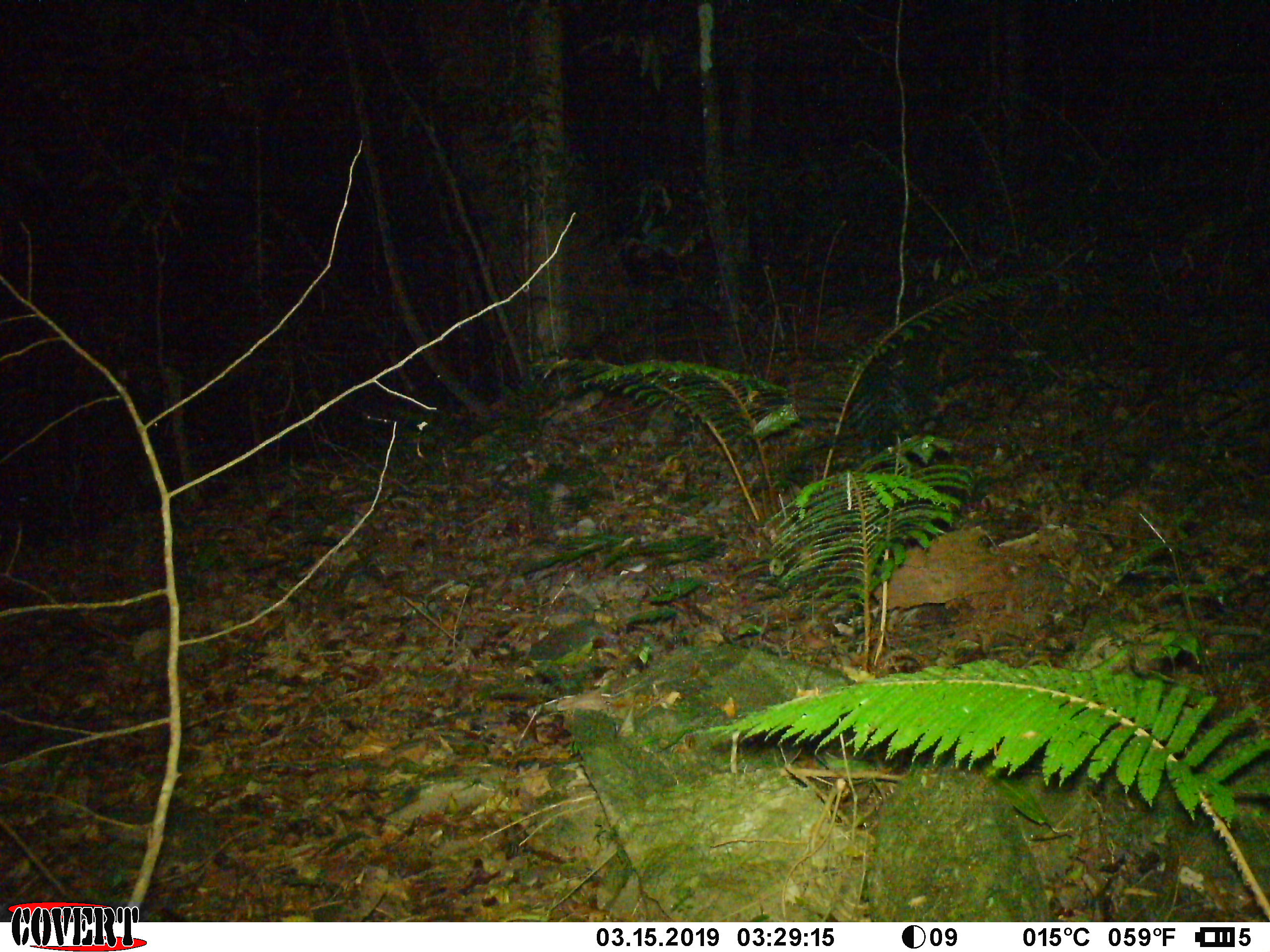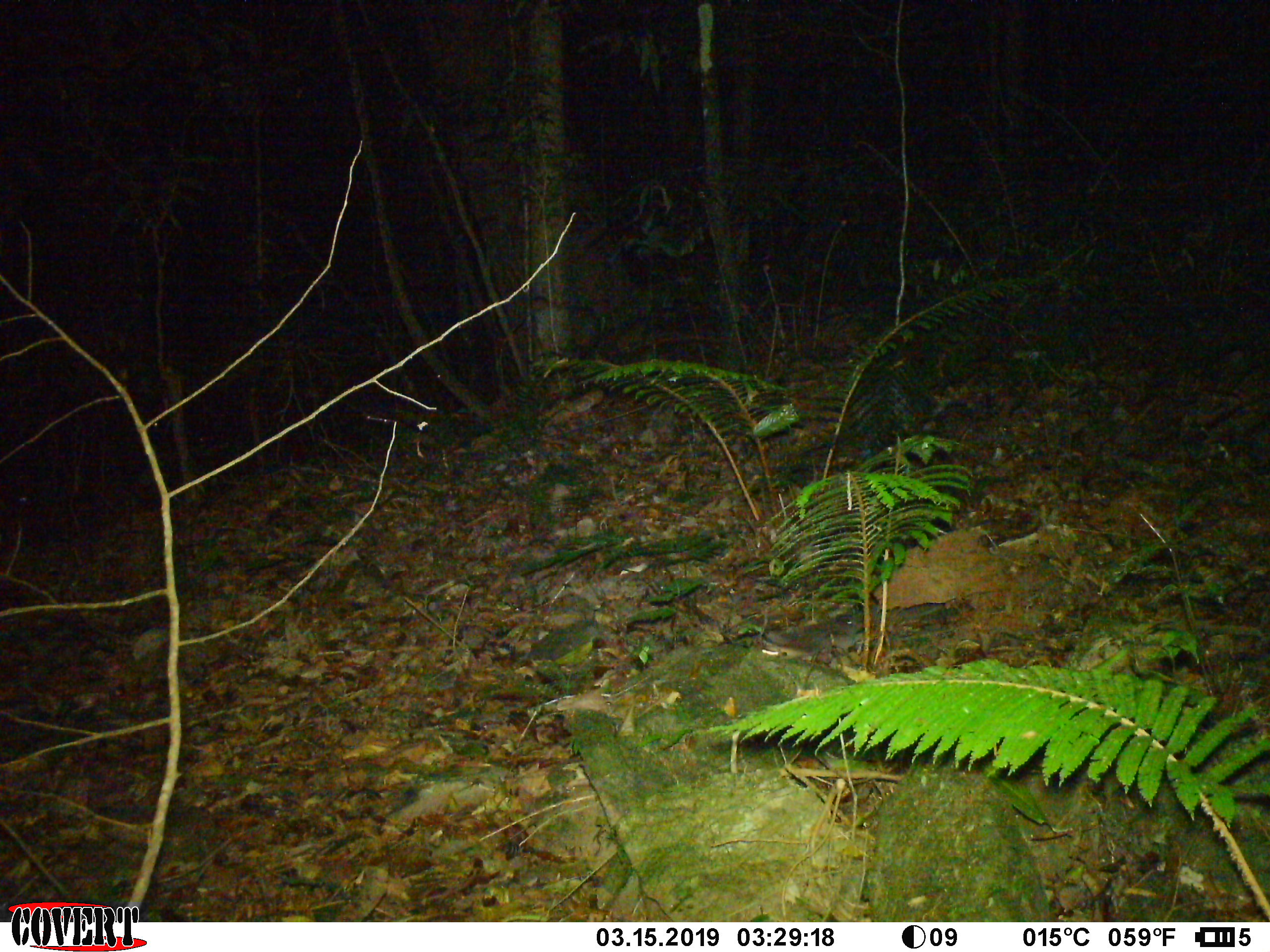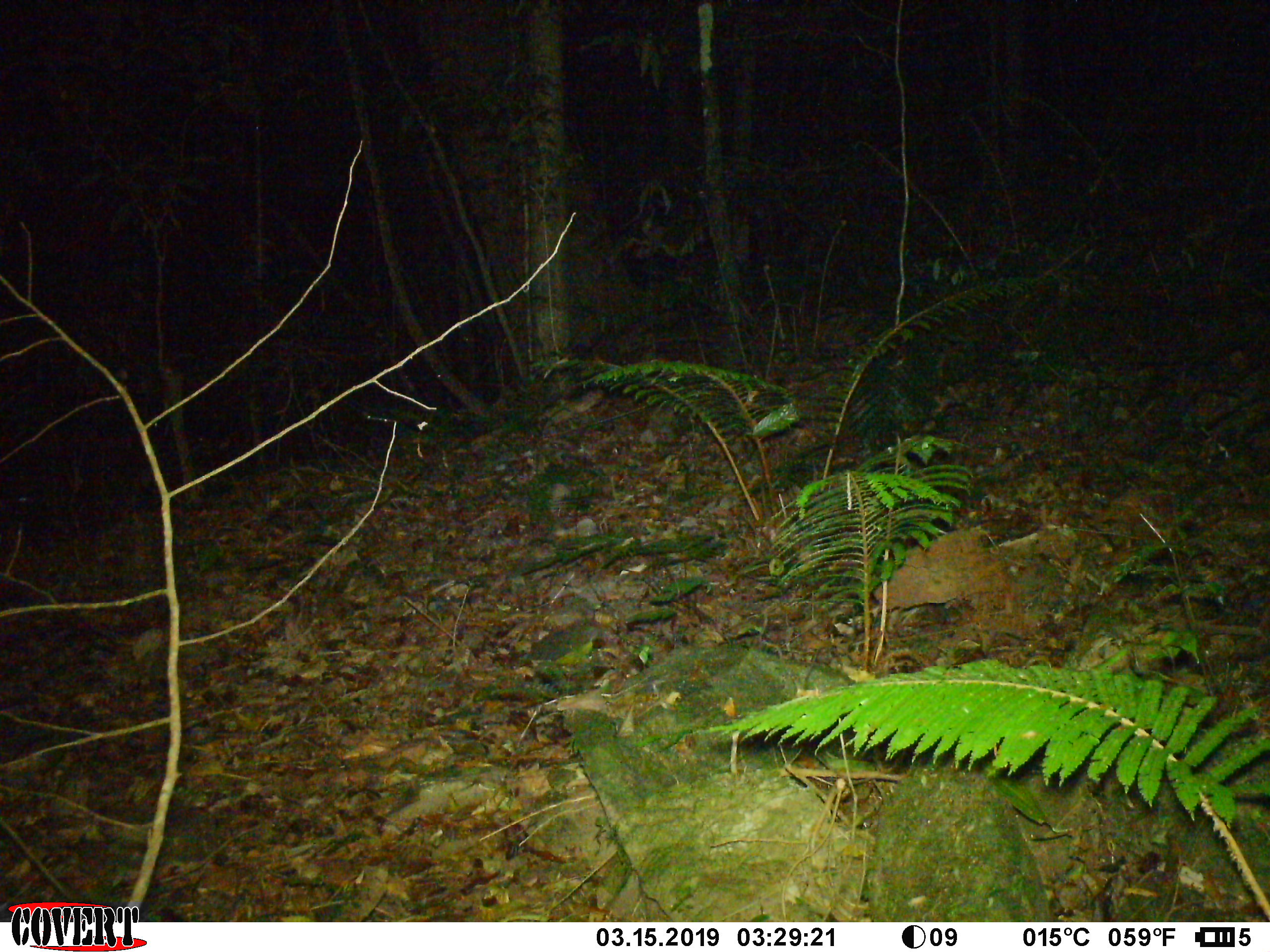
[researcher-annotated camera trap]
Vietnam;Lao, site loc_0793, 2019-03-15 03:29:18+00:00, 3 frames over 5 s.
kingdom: Animalia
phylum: Chordata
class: Mammalia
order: Carnivora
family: Mustelidae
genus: Melogale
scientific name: Melogale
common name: ferret badger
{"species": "ferret badger (Melogale)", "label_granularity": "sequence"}